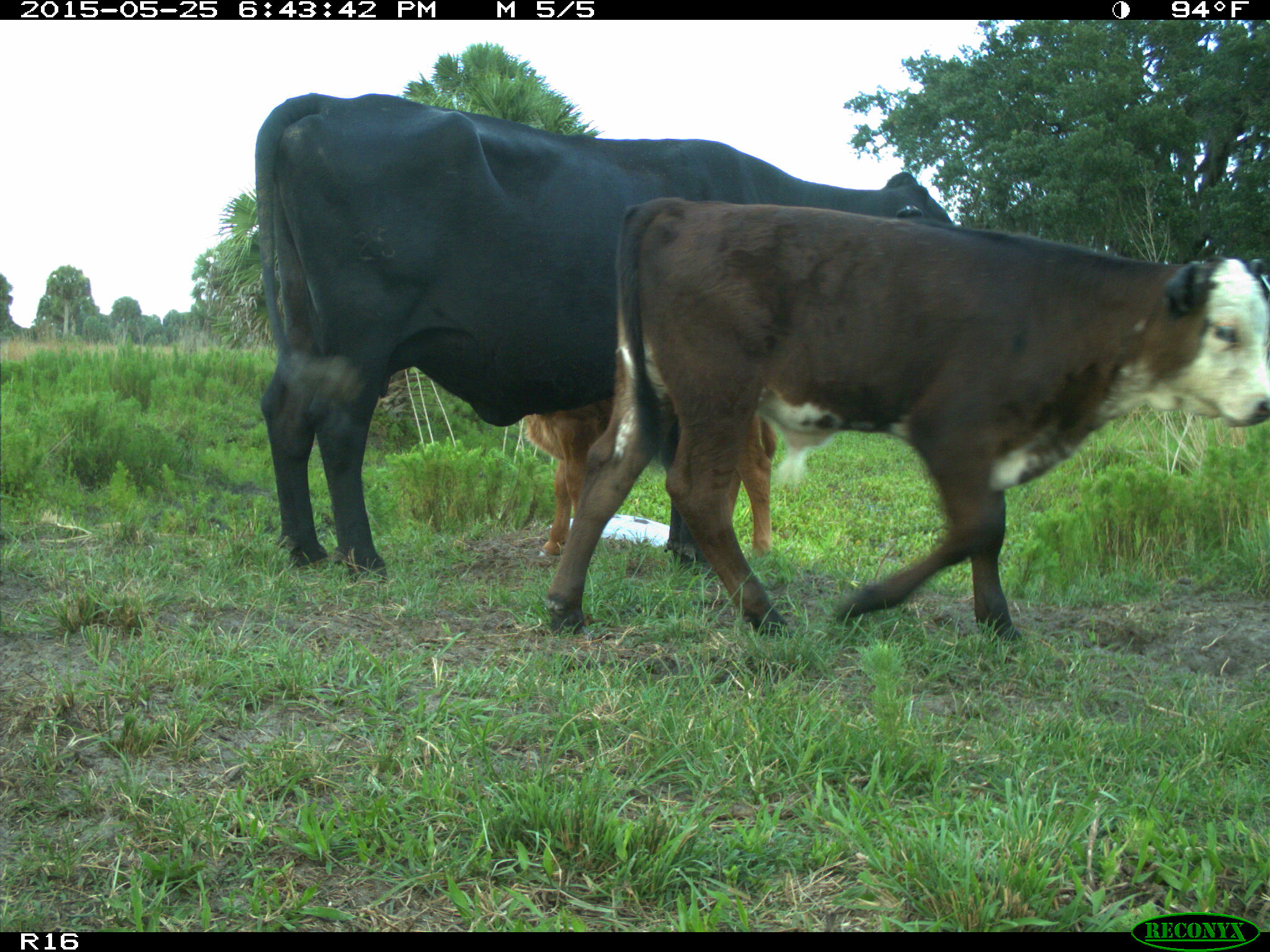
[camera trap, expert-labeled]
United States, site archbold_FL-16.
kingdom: Animalia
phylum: Chordata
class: Mammalia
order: Artiodactyla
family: Bovidae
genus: Bos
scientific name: Bos taurus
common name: domestic cow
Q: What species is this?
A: Bos taurus (domestic cow).